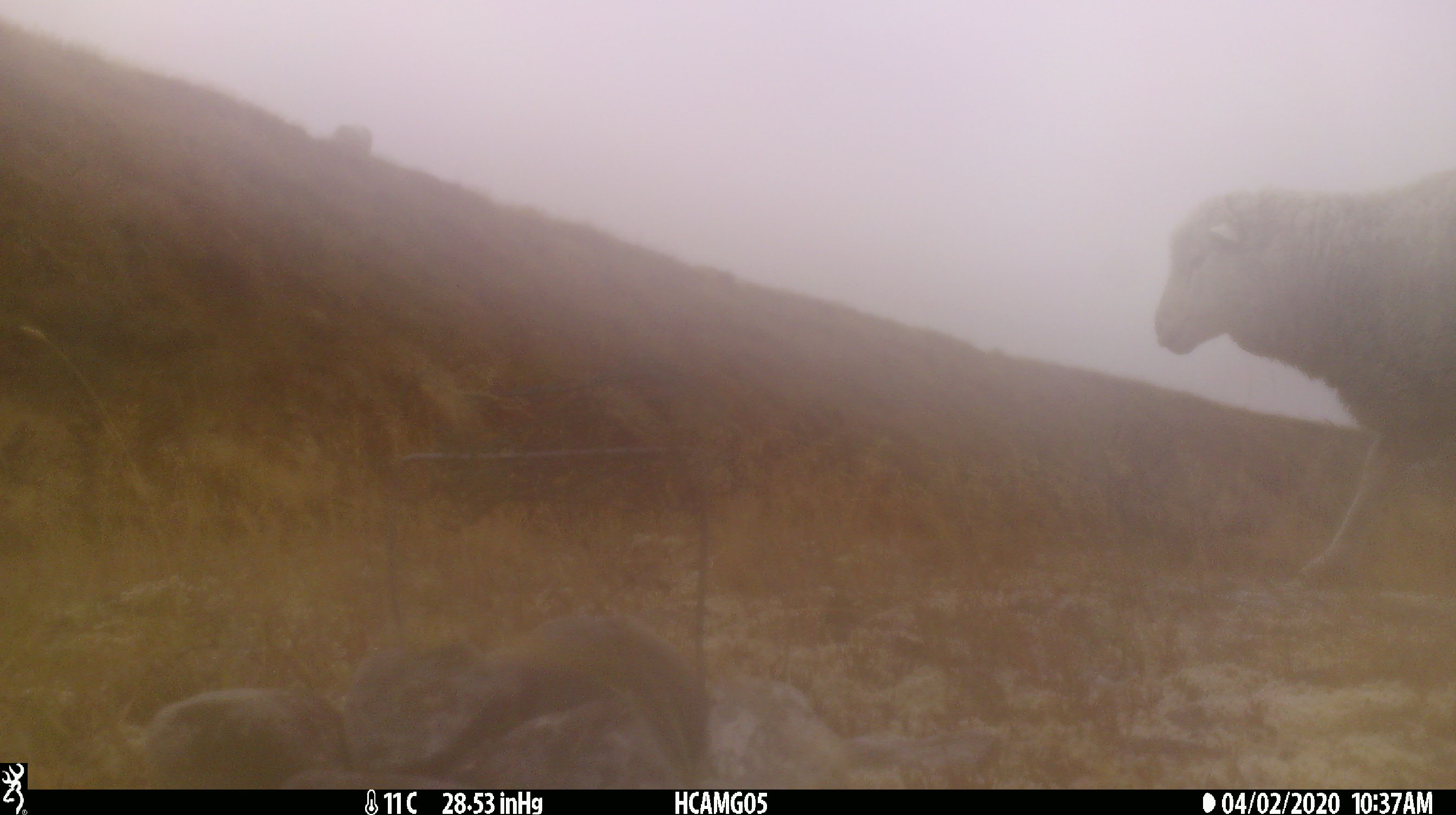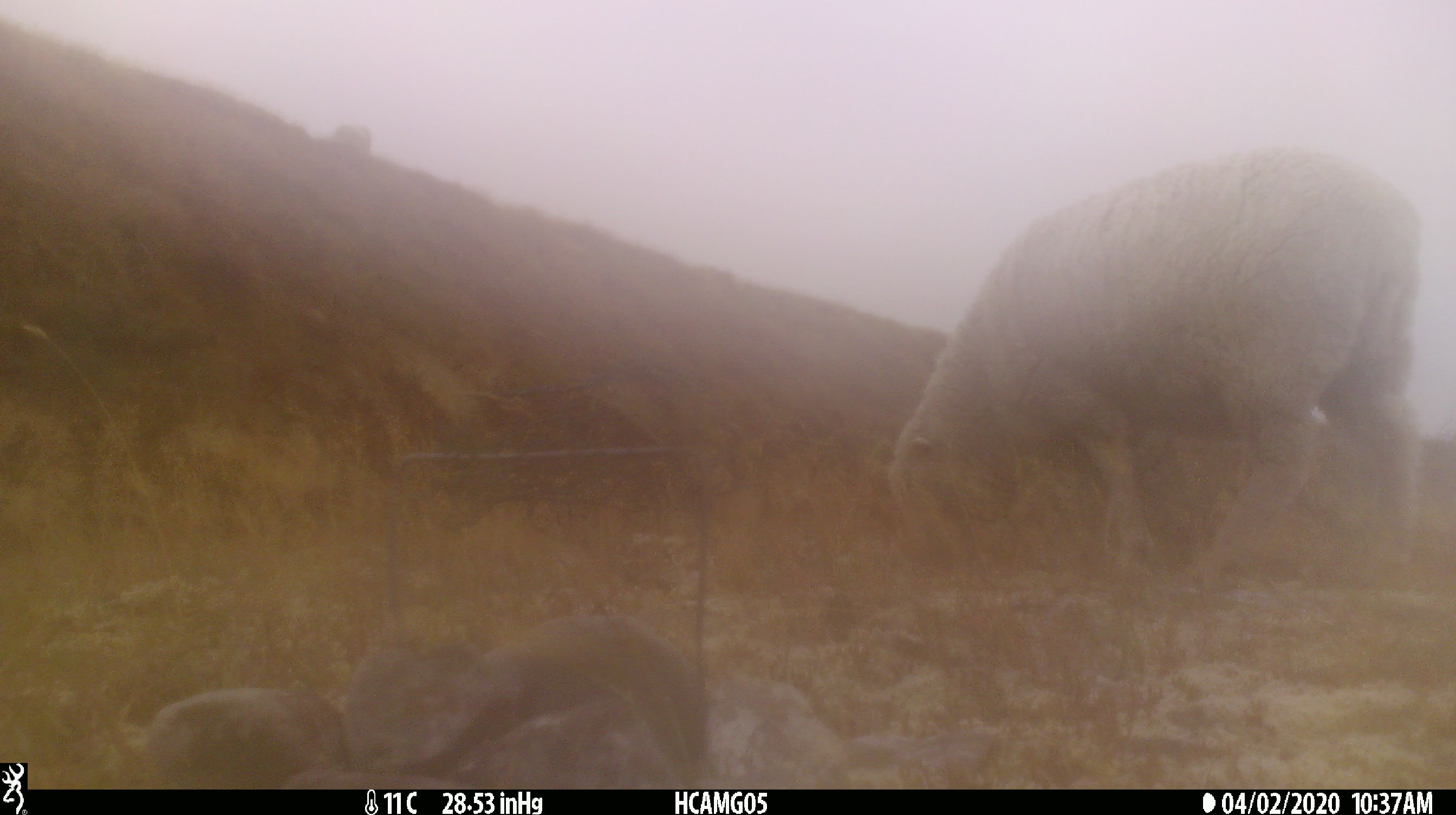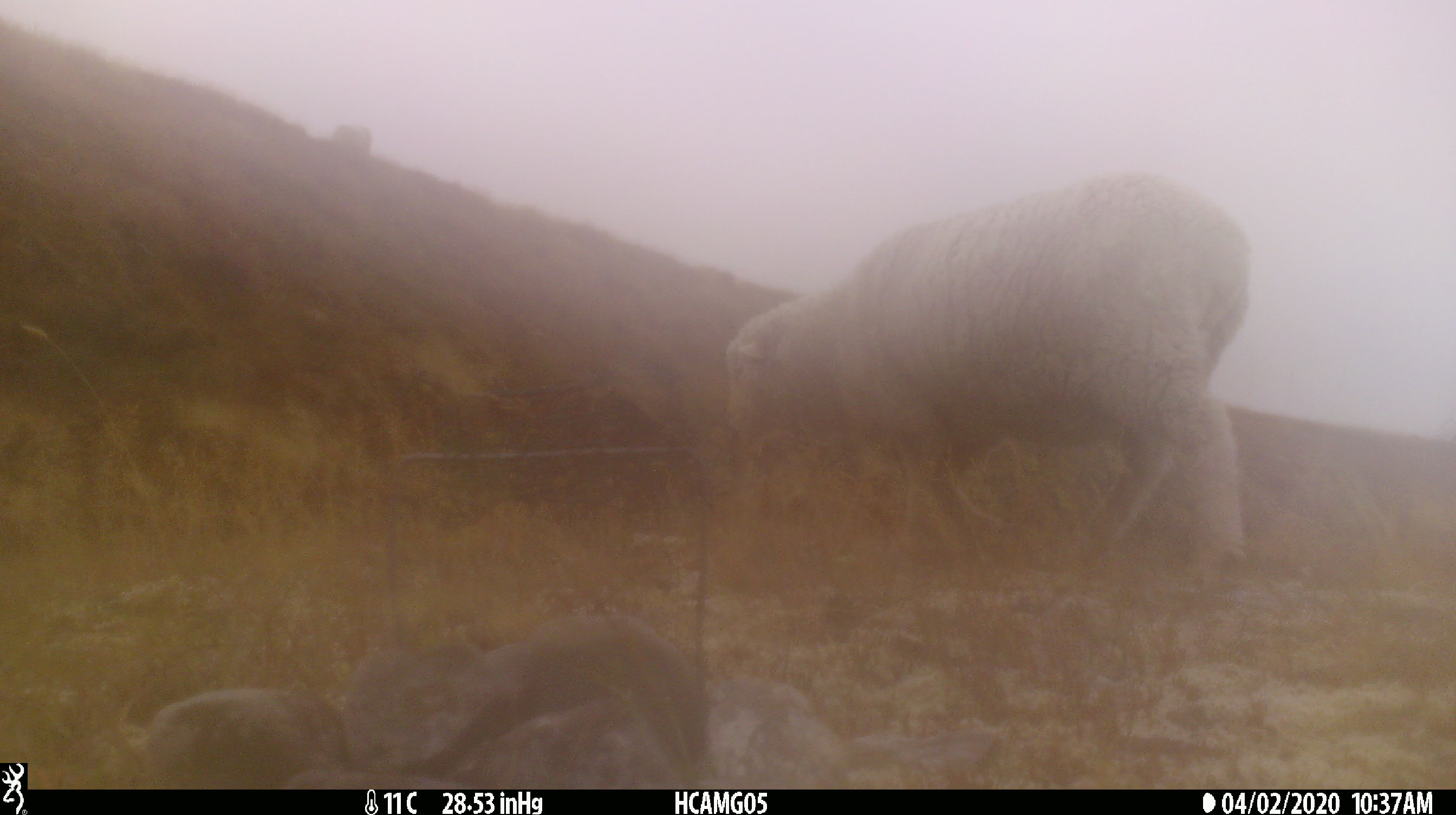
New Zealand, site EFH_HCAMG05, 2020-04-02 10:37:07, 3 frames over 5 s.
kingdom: Animalia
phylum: Chordata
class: Mammalia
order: Artiodactyla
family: Bovidae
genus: Ovis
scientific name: Ovis aries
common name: domestic sheep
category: sheep